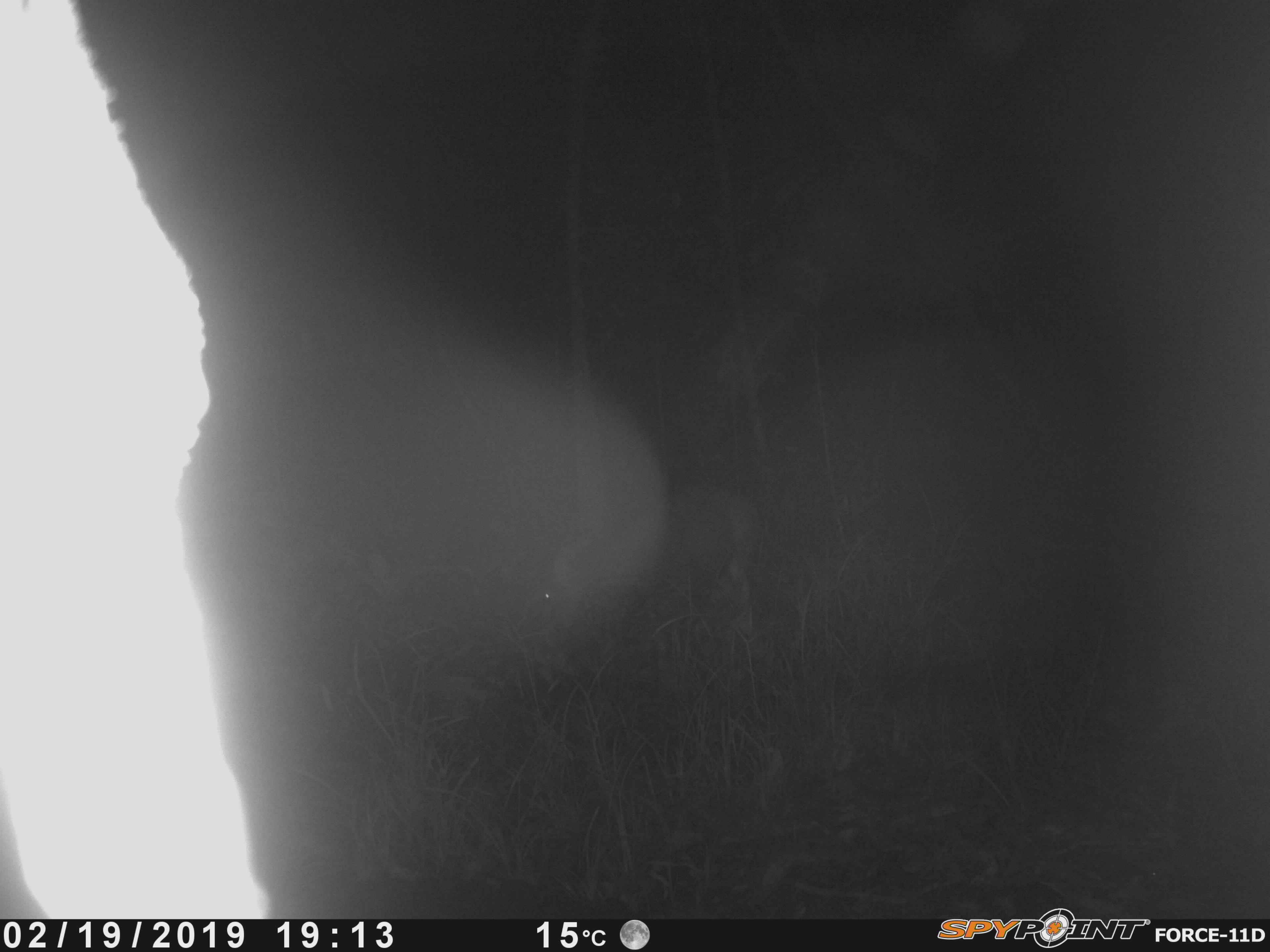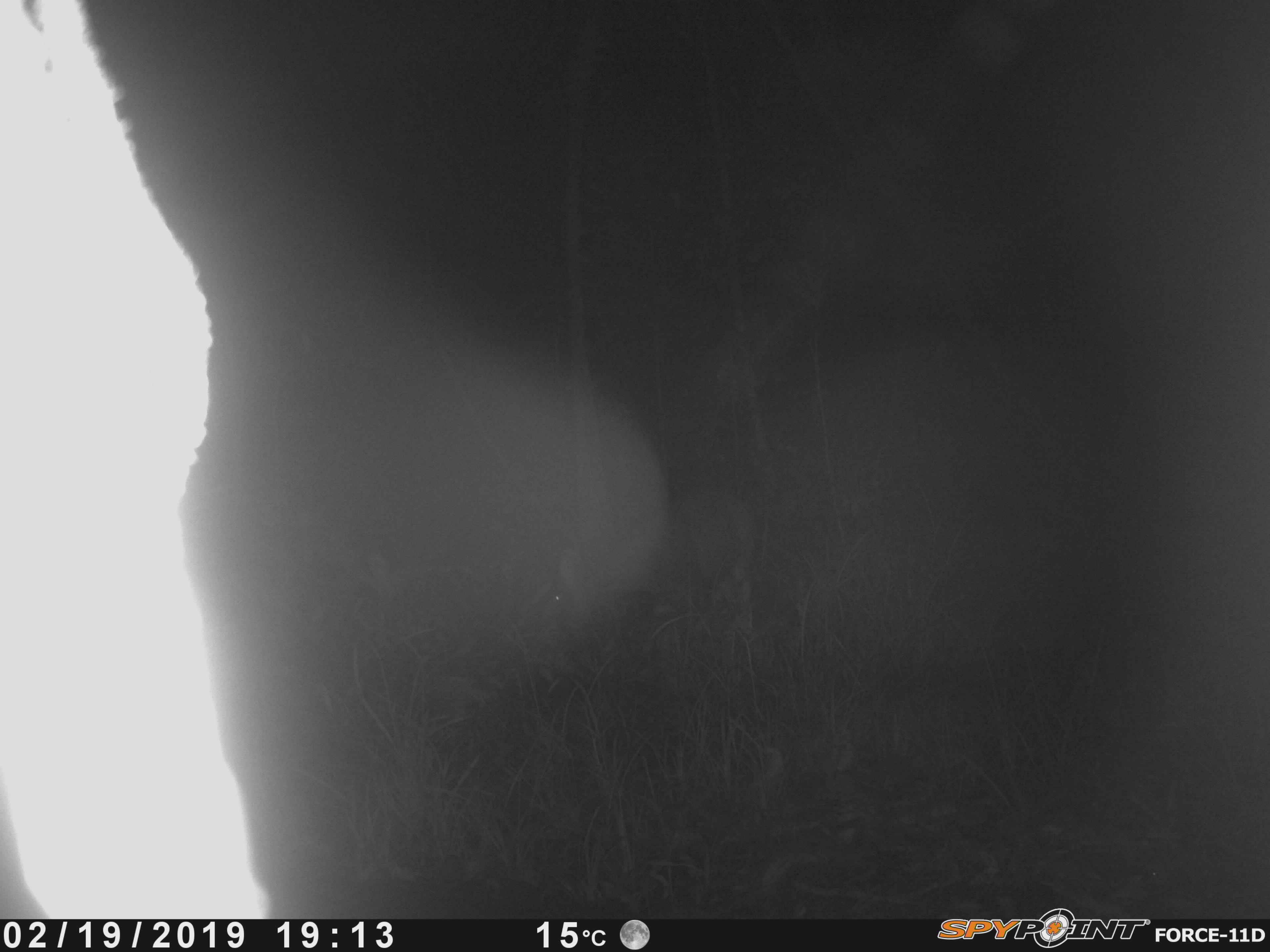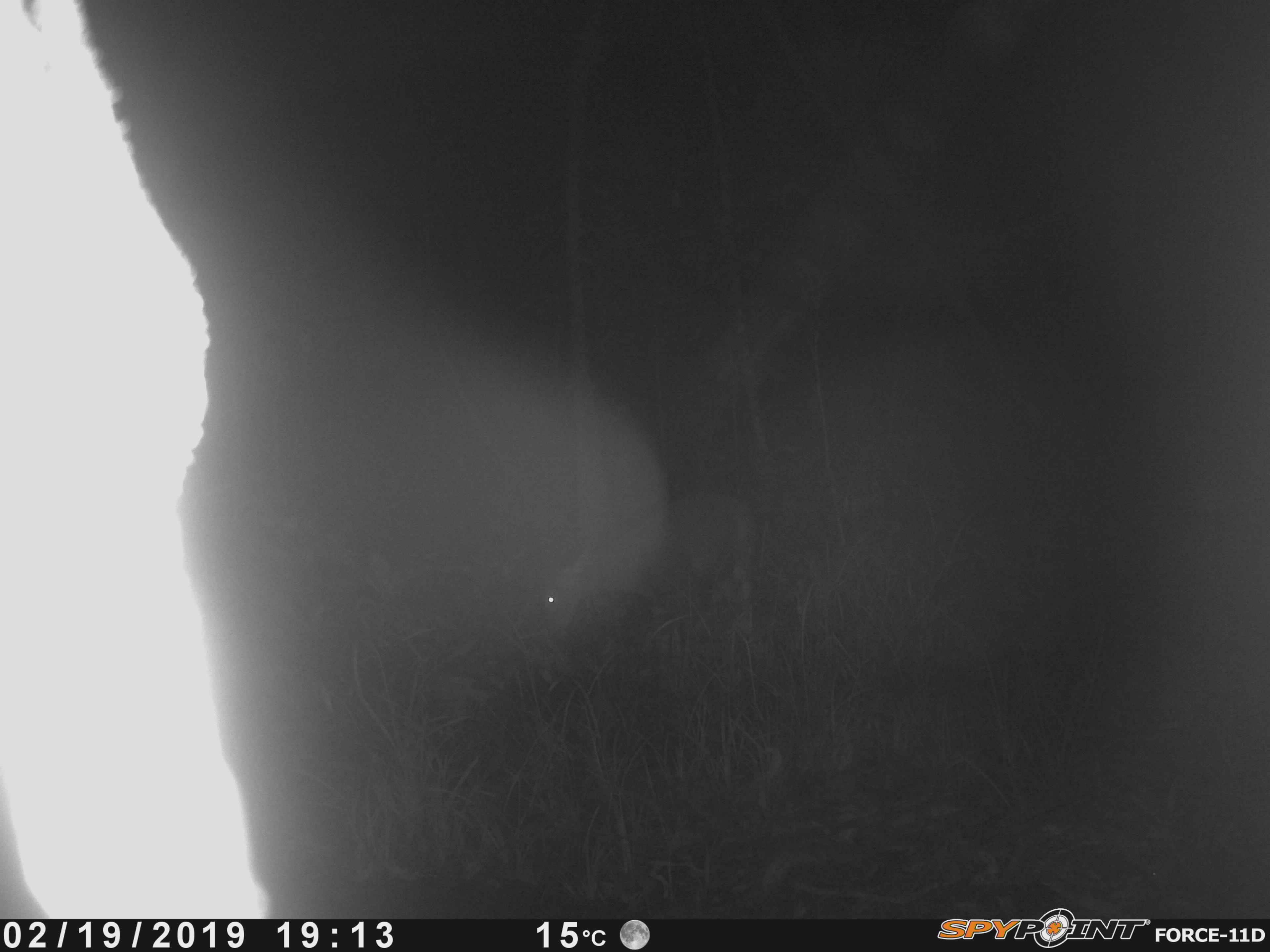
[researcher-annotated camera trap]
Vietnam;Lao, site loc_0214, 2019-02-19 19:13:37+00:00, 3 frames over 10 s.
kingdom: Animalia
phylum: Chordata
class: Mammalia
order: Artiodactyla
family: Cervidae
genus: Rusa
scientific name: Rusa unicolor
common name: sambar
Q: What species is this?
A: Sambar (Rusa unicolor).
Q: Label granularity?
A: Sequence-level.